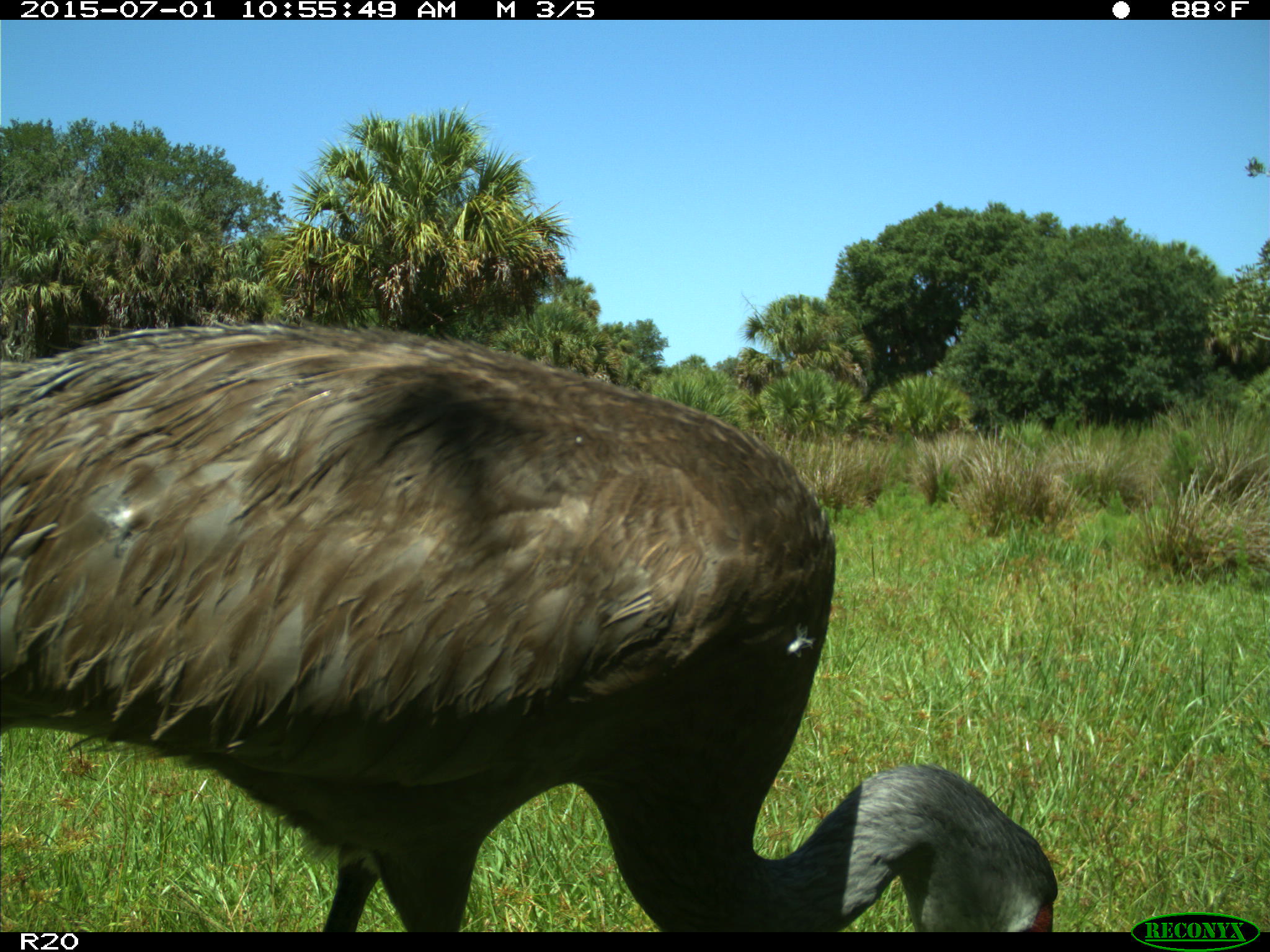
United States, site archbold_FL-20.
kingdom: Animalia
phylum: Chordata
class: Aves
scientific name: Aves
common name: birds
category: unidentified bird